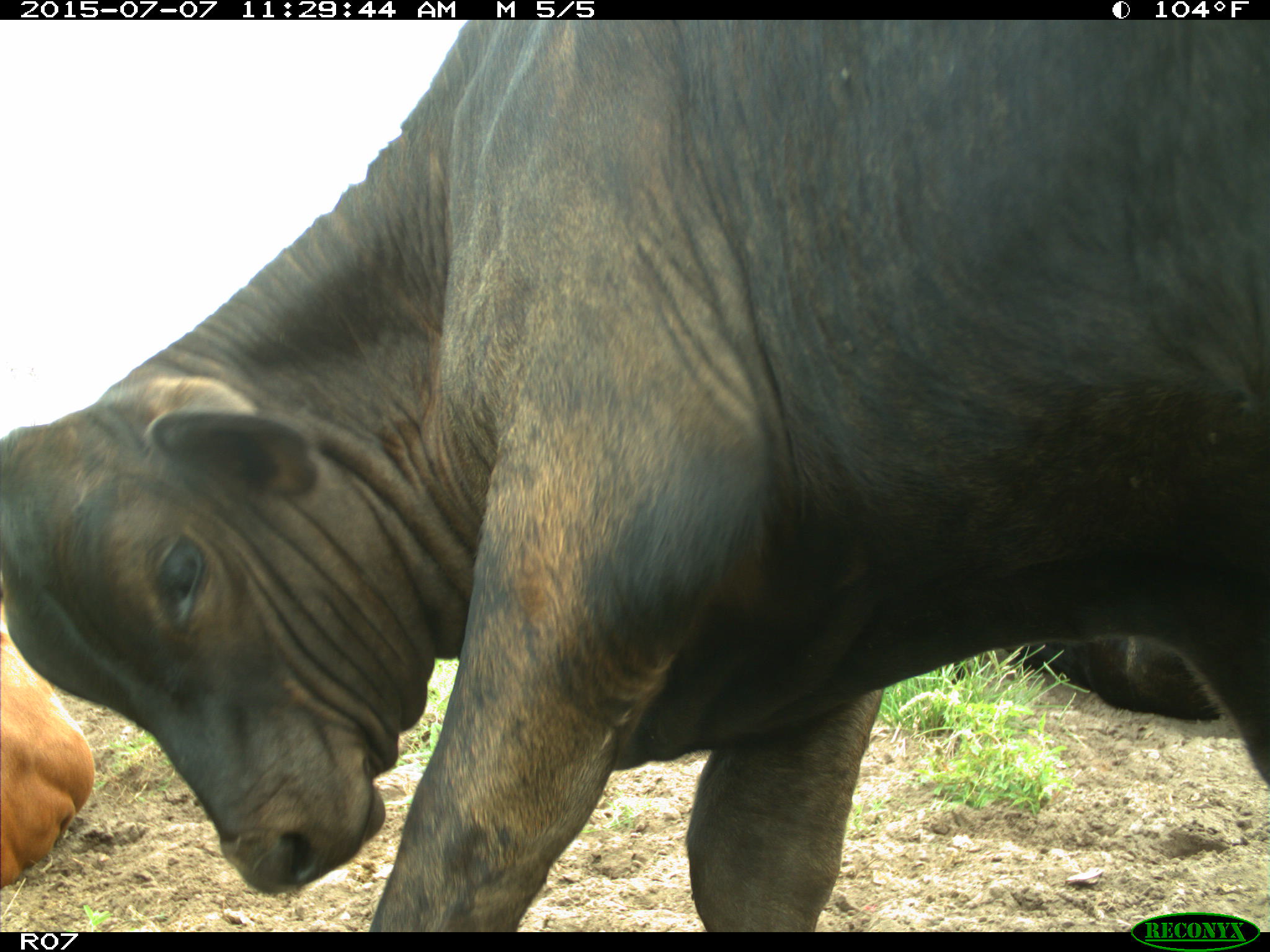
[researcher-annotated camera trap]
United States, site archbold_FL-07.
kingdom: Animalia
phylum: Chordata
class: Mammalia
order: Artiodactyla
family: Bovidae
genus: Bos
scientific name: Bos taurus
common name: domestic cow